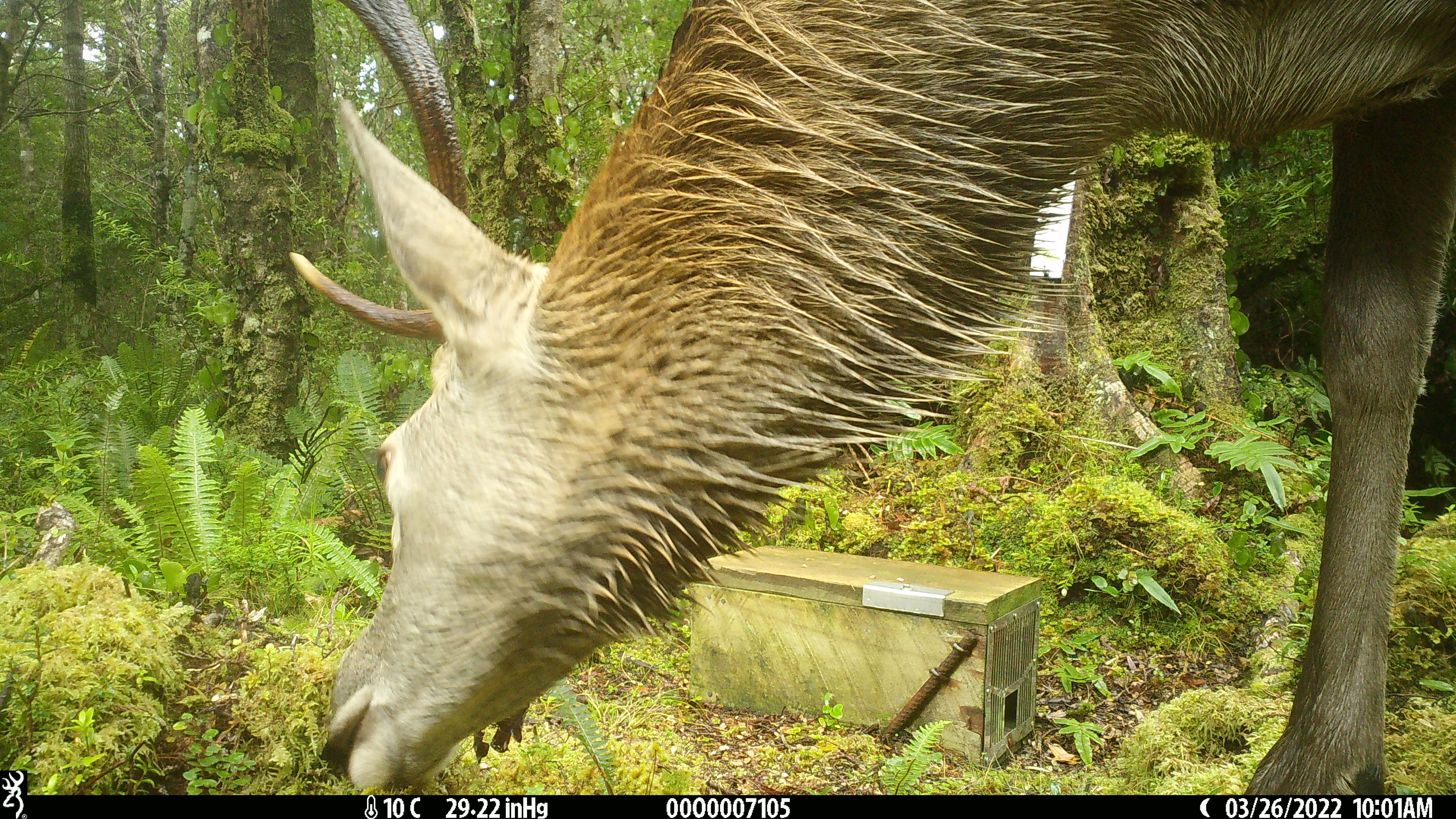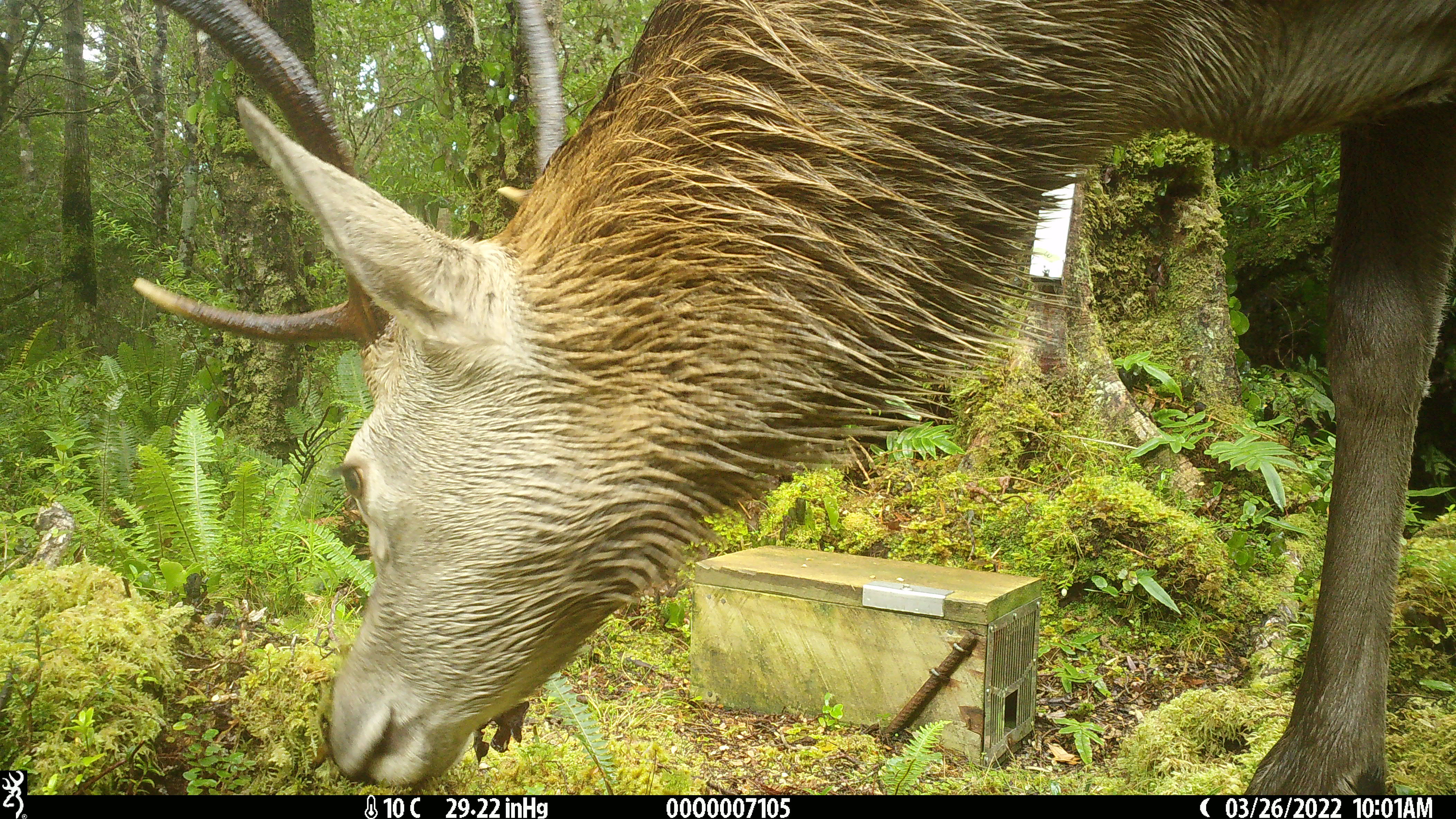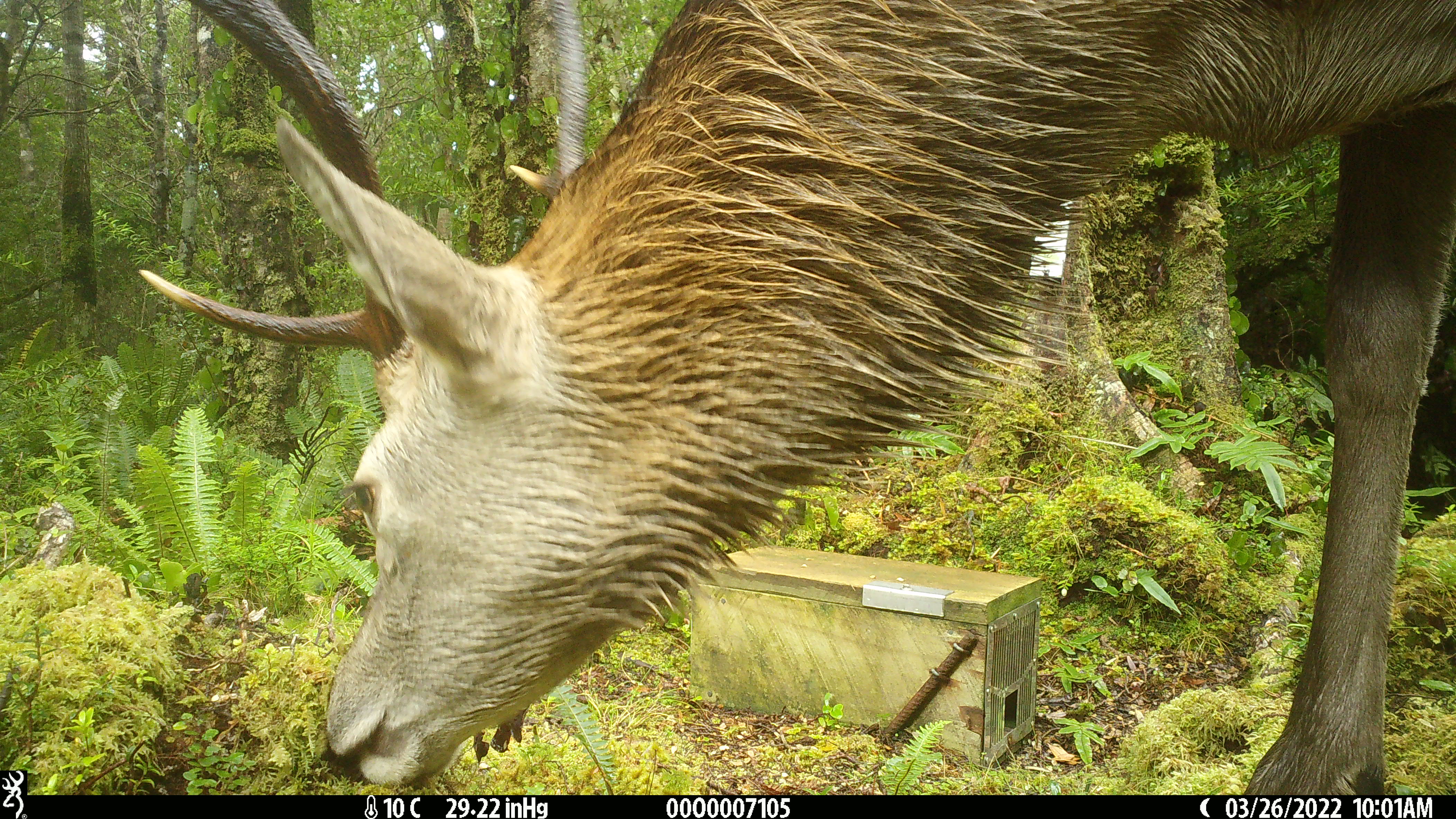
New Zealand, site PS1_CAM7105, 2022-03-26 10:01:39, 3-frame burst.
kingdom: Animalia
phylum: Chordata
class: Mammalia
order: Artiodactyla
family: Cervidae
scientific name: Cervidae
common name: deer